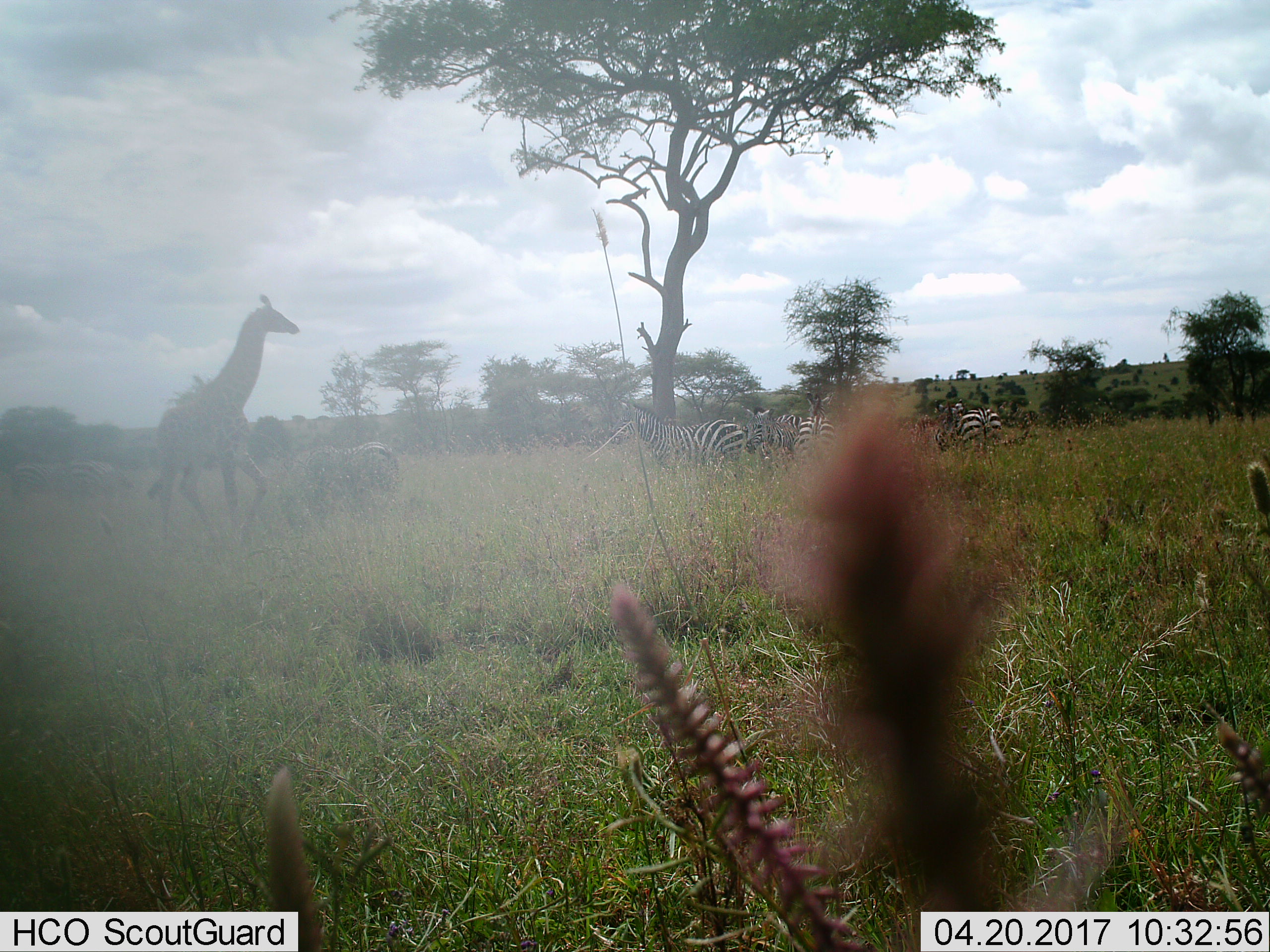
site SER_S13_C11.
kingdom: Animalia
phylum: Chordata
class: Mammalia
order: Artiodactyla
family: Giraffidae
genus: Giraffa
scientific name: Giraffa camelopardalis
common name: giraffe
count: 1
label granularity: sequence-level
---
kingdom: Animalia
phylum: Chordata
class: Mammalia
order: Perissodactyla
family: Equidae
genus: Equus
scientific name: Equus quagga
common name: plains zebra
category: zebraplains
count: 7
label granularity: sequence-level